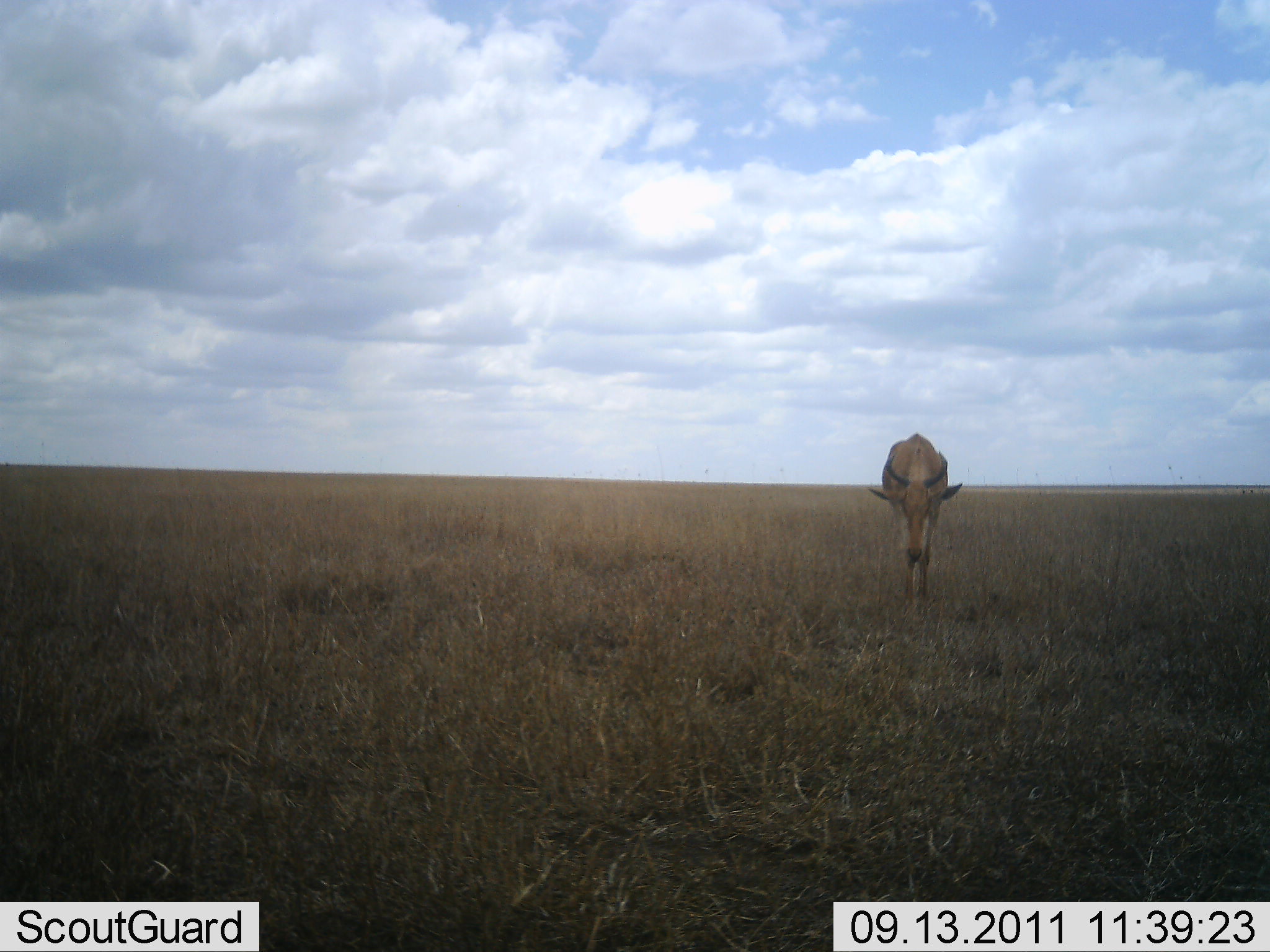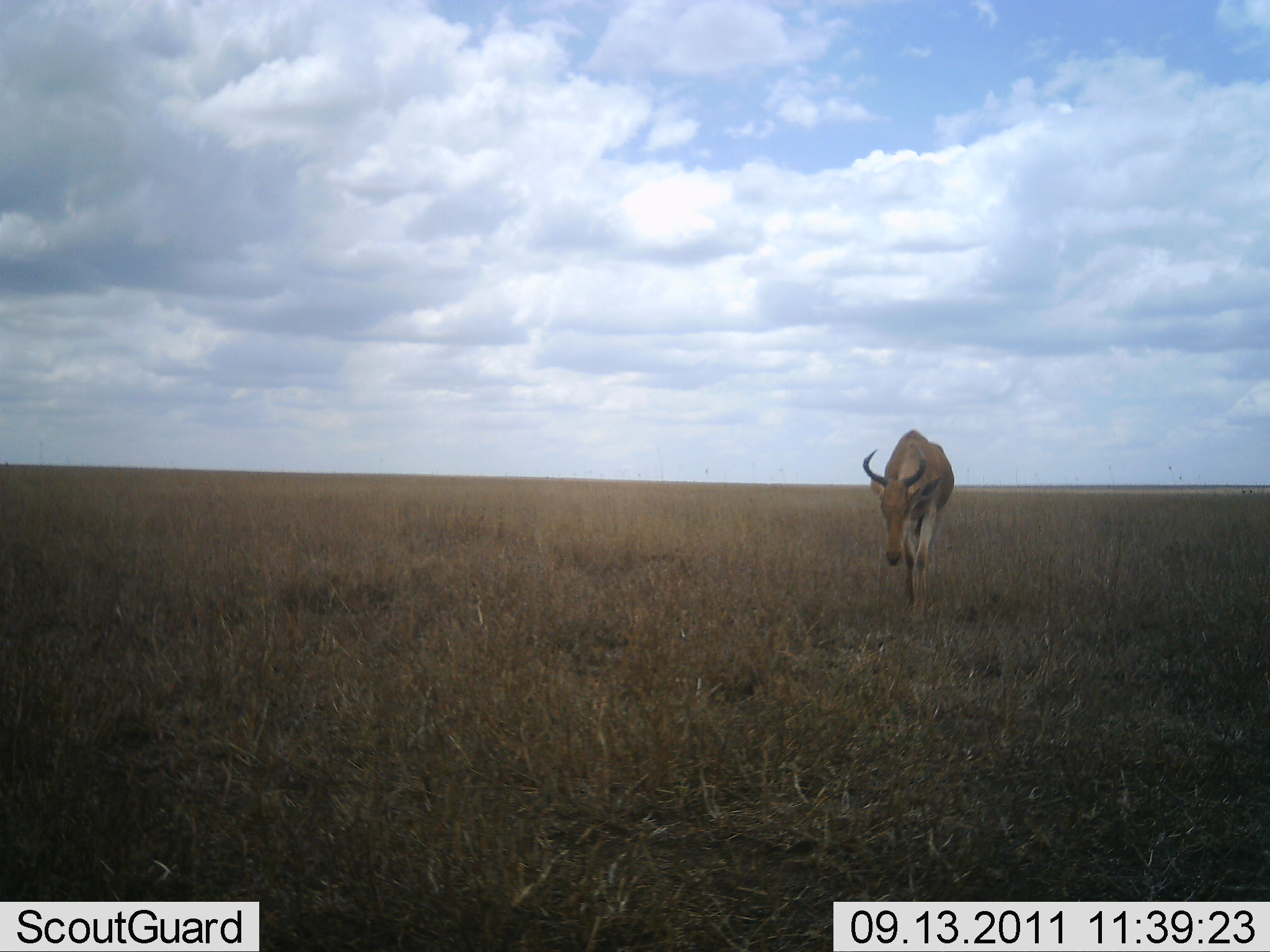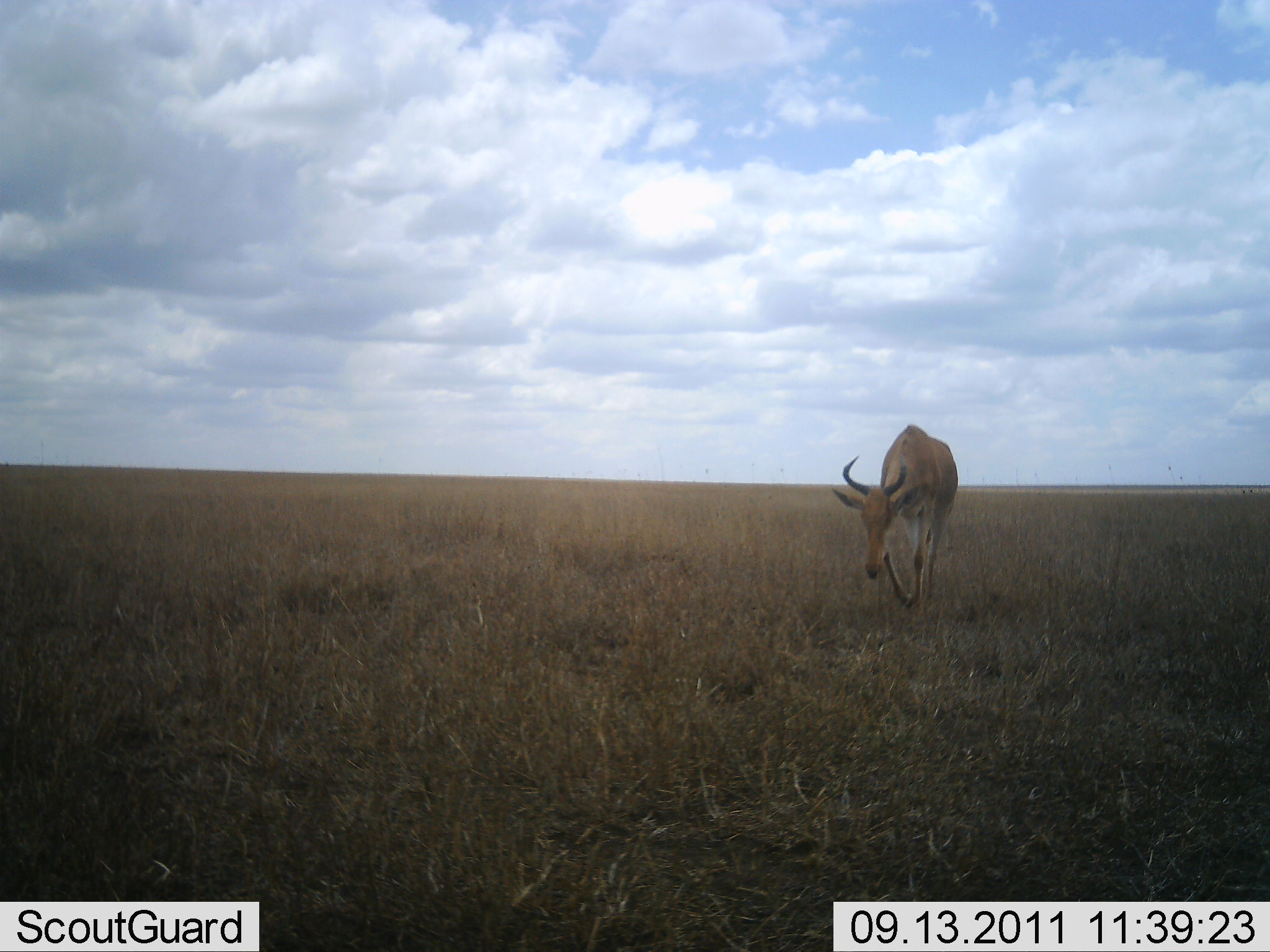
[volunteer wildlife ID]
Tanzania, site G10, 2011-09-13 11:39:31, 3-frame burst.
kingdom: Animalia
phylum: Chordata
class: Mammalia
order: Artiodactyla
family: Bovidae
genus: Alcelaphus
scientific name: Alcelaphus buselaphus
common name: hartebeest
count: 1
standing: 10%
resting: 0%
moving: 90%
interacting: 0%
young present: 0%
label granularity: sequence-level